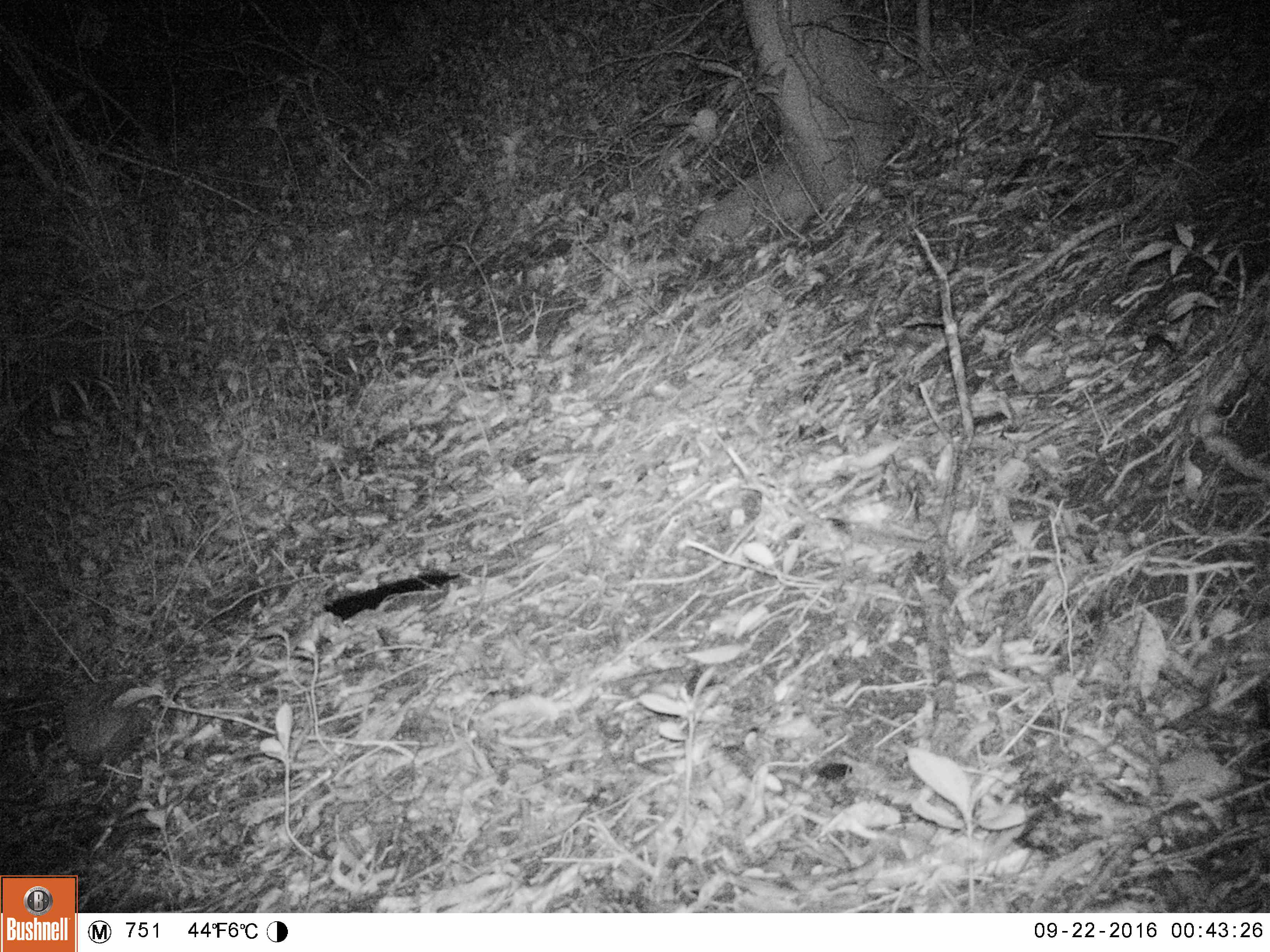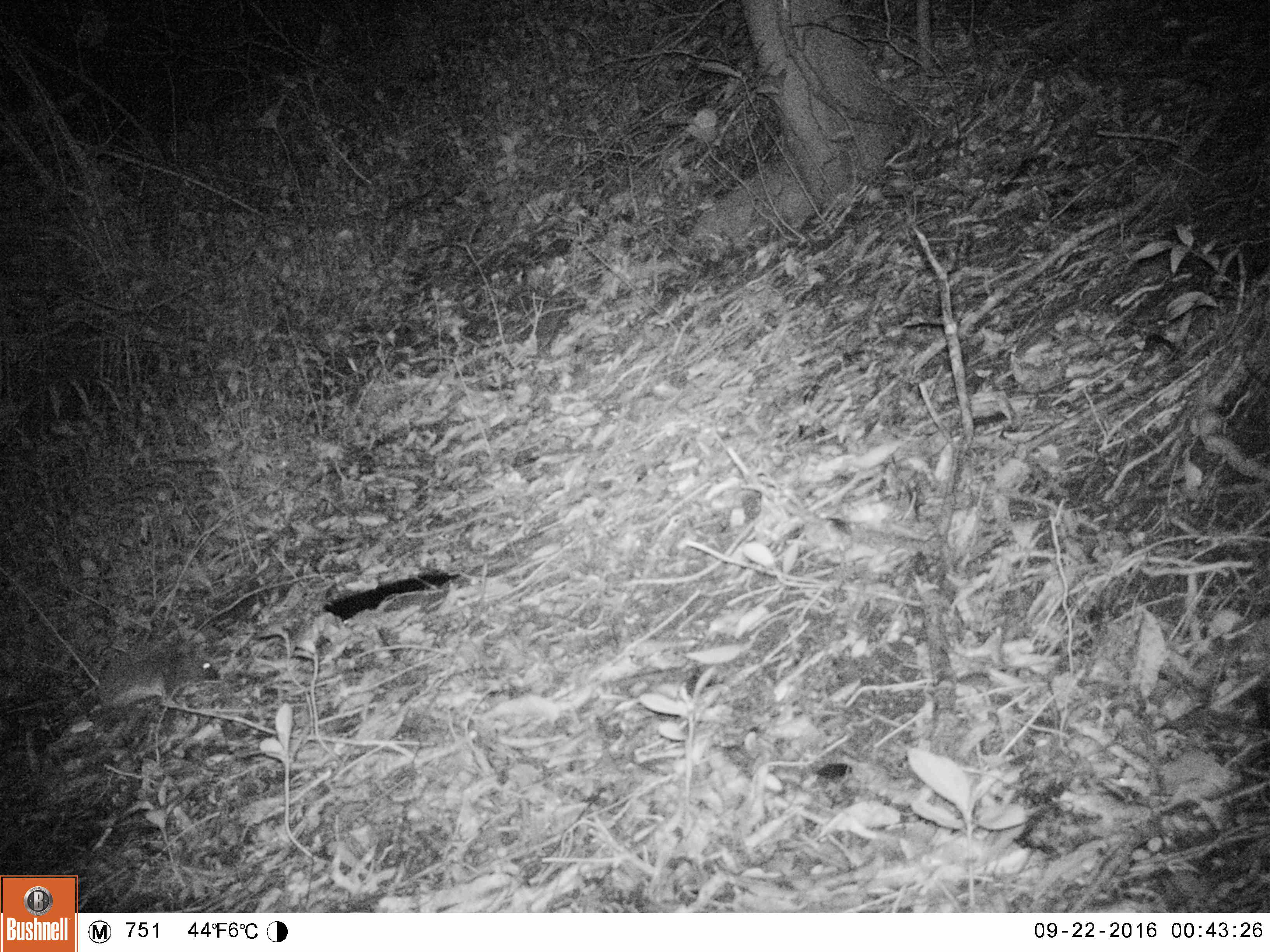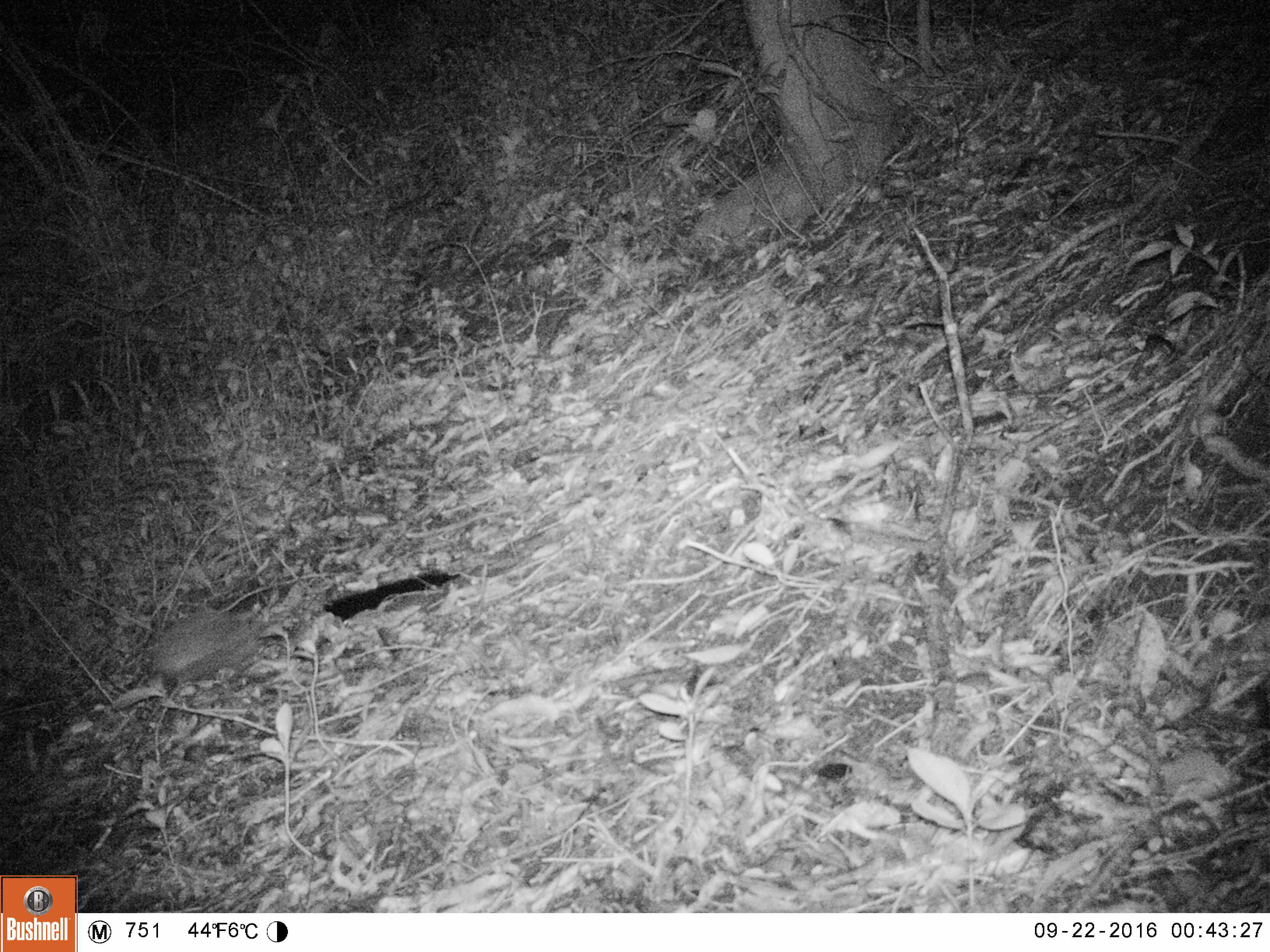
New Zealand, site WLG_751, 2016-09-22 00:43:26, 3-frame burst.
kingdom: Animalia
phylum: Chordata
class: Mammalia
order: Eulipotyphla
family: Erinaceidae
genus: Erinaceus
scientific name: Erinaceus europaeus europaeus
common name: european hedgehog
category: hedgehog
Hedgehog (european hedgehog) (Erinaceus europaeus europaeus).